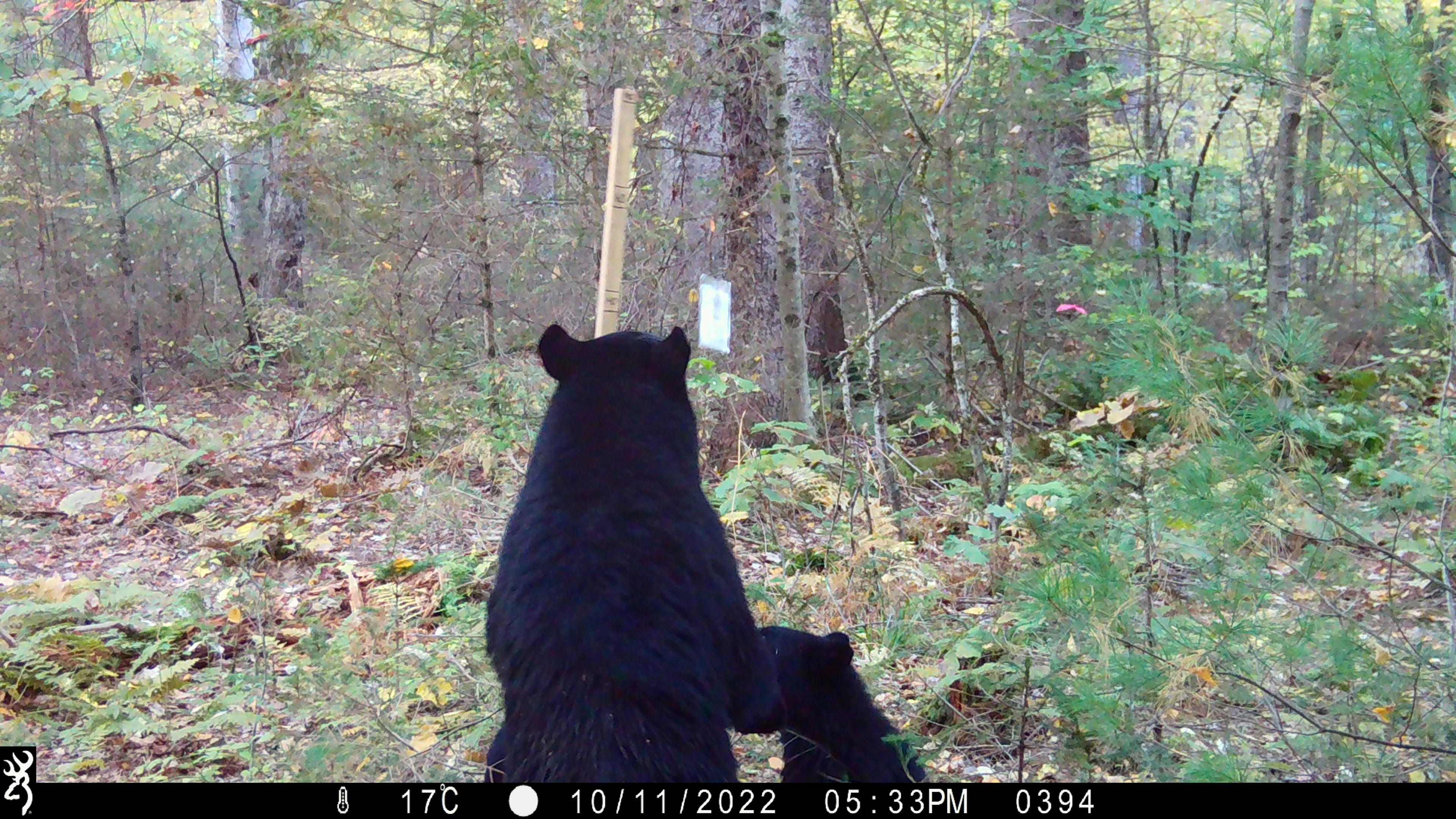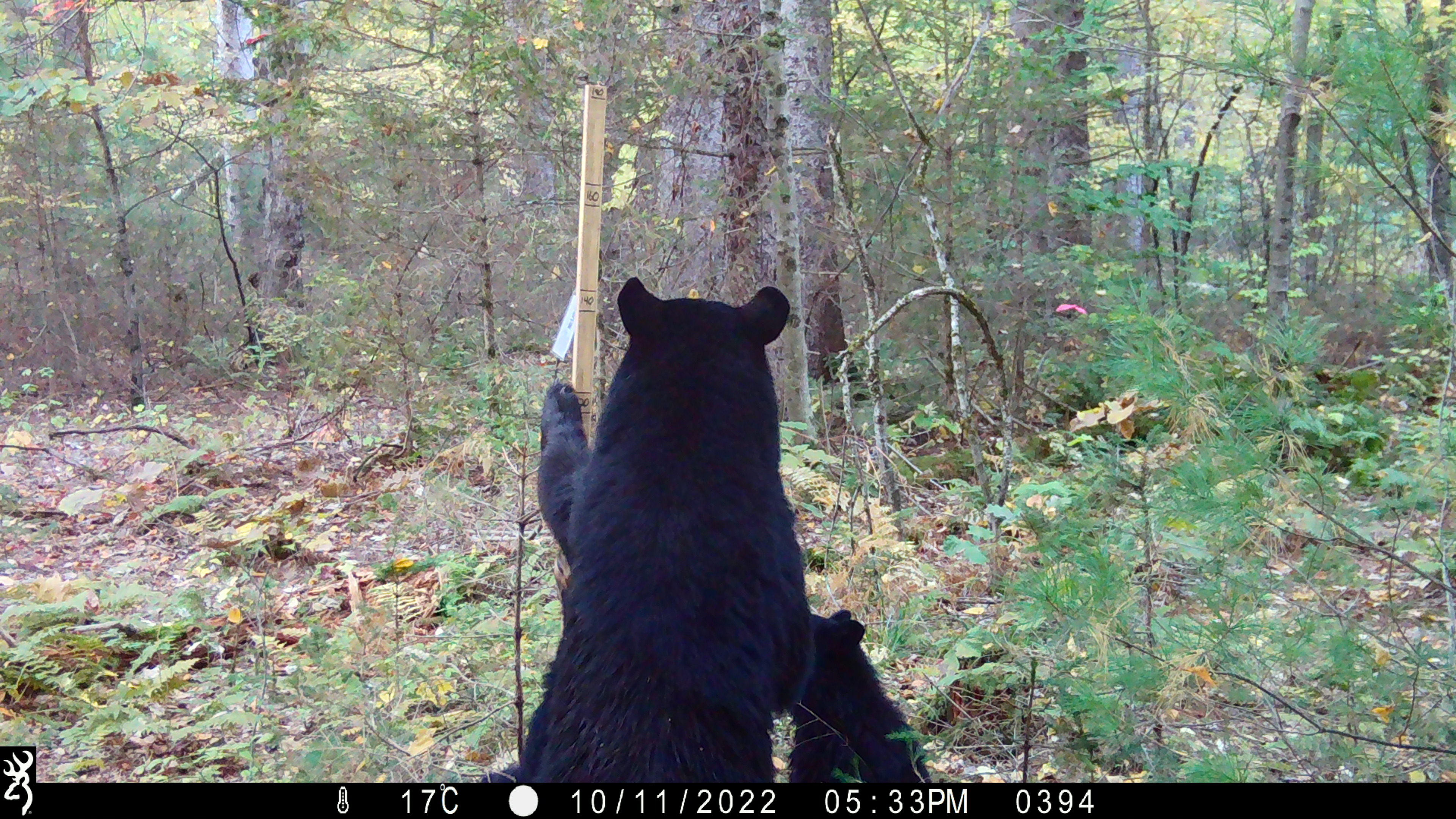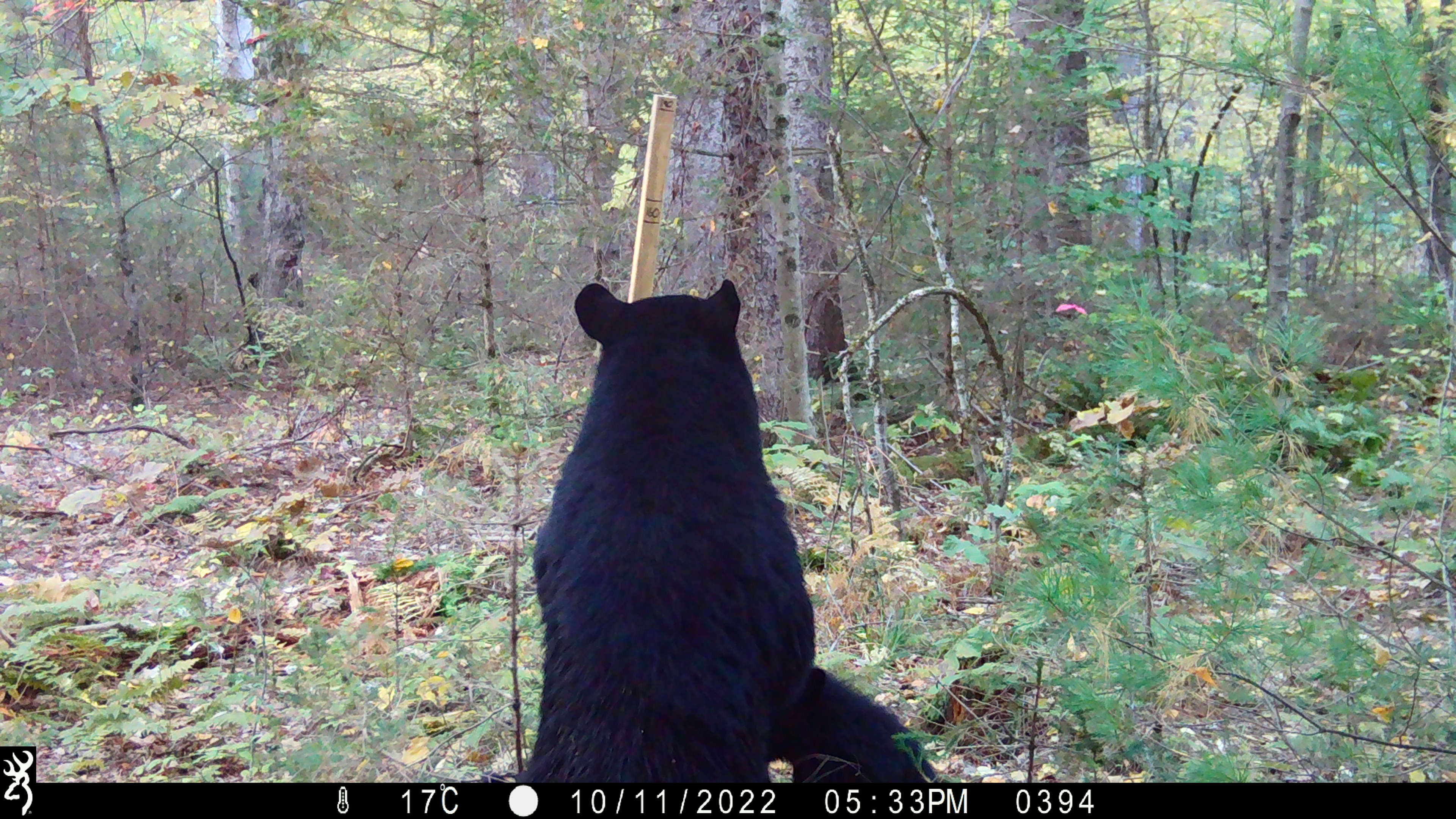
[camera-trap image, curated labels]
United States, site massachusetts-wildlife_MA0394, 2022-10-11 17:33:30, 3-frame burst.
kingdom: Animalia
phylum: Chordata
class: Mammalia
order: Carnivora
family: Ursidae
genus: Ursus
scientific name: Ursus americanus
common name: black bear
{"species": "black bear (Ursus americanus)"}